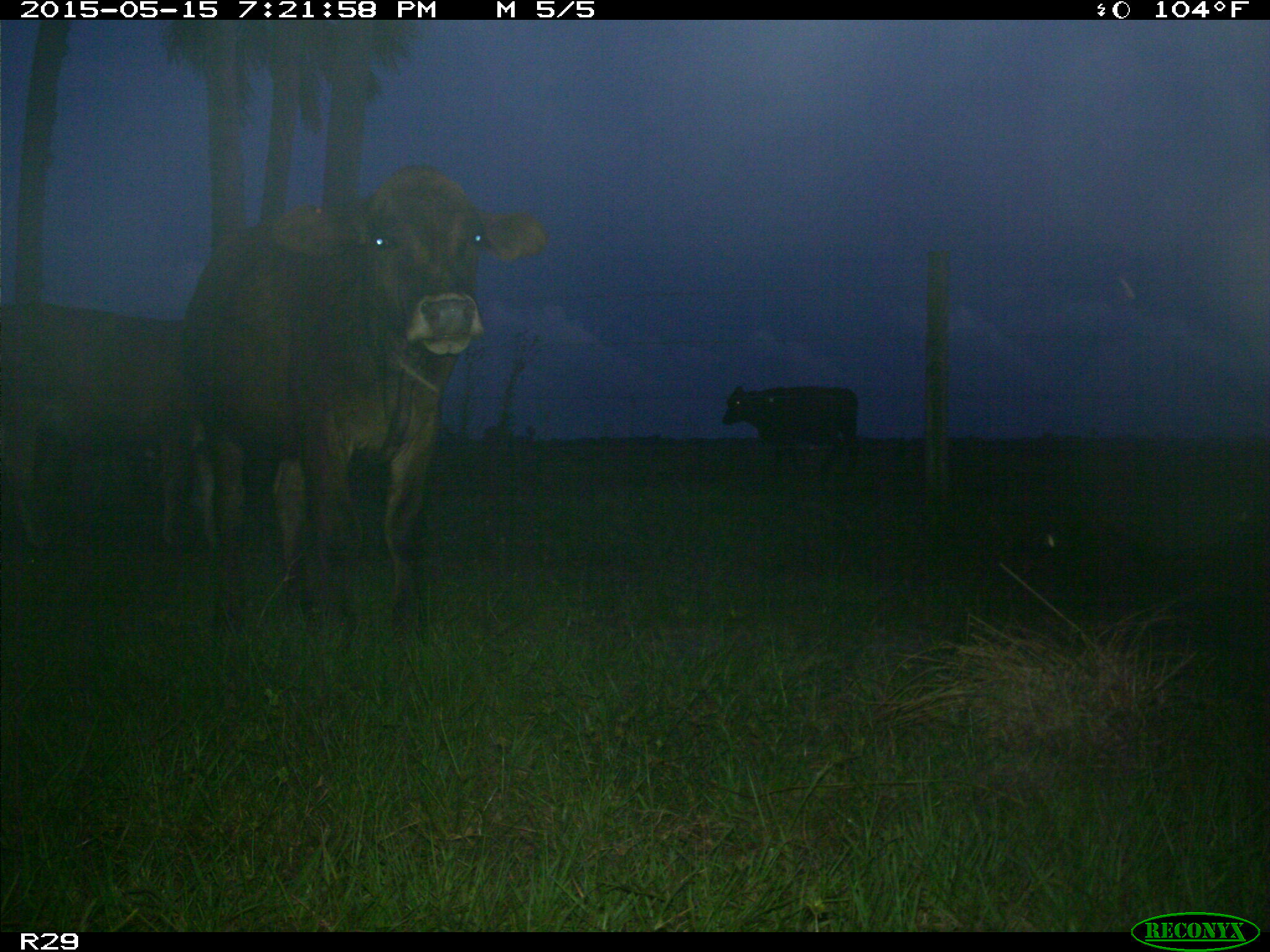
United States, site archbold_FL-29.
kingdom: Animalia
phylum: Chordata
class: Mammalia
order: Artiodactyla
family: Bovidae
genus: Bos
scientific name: Bos taurus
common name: domestic cow